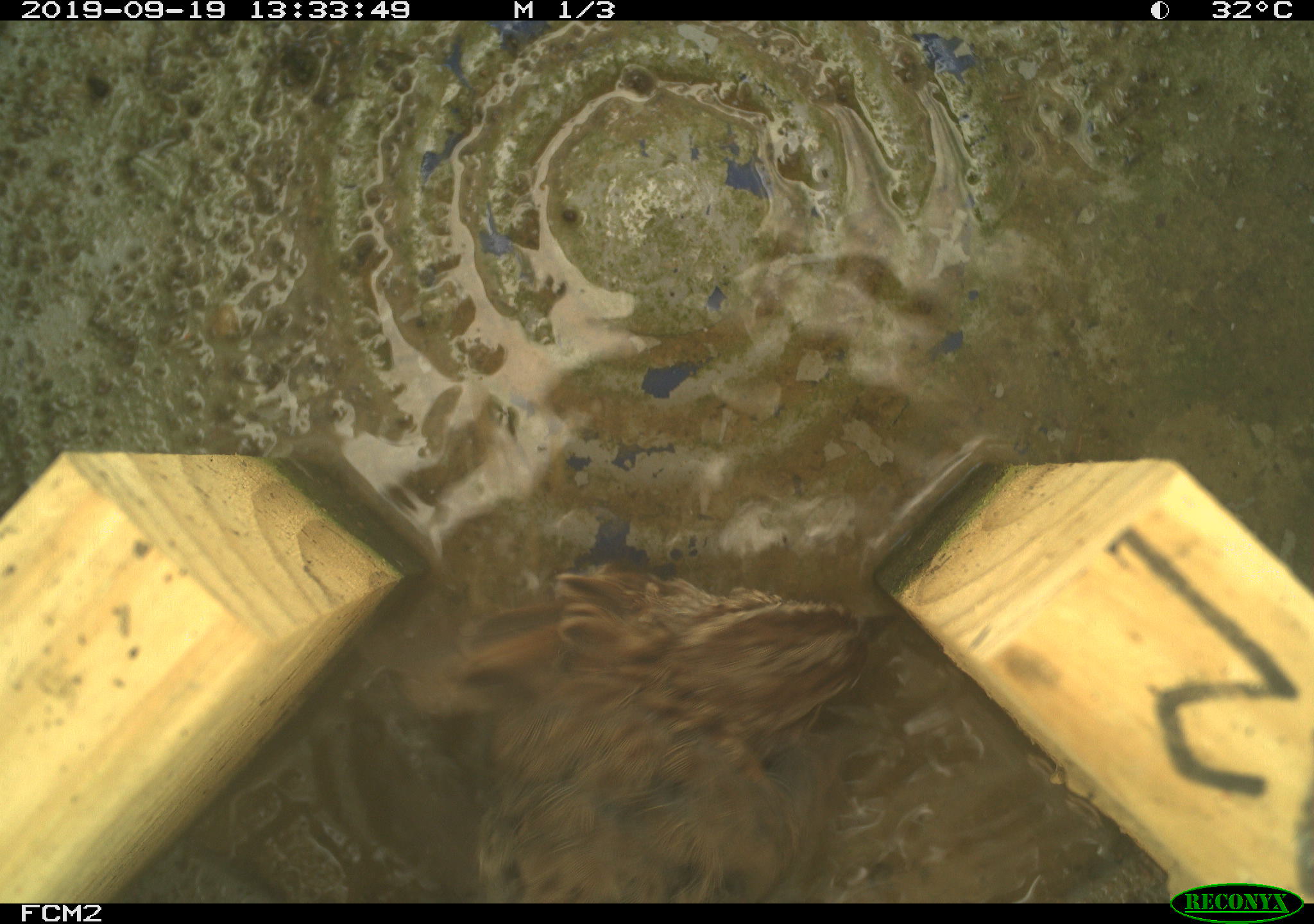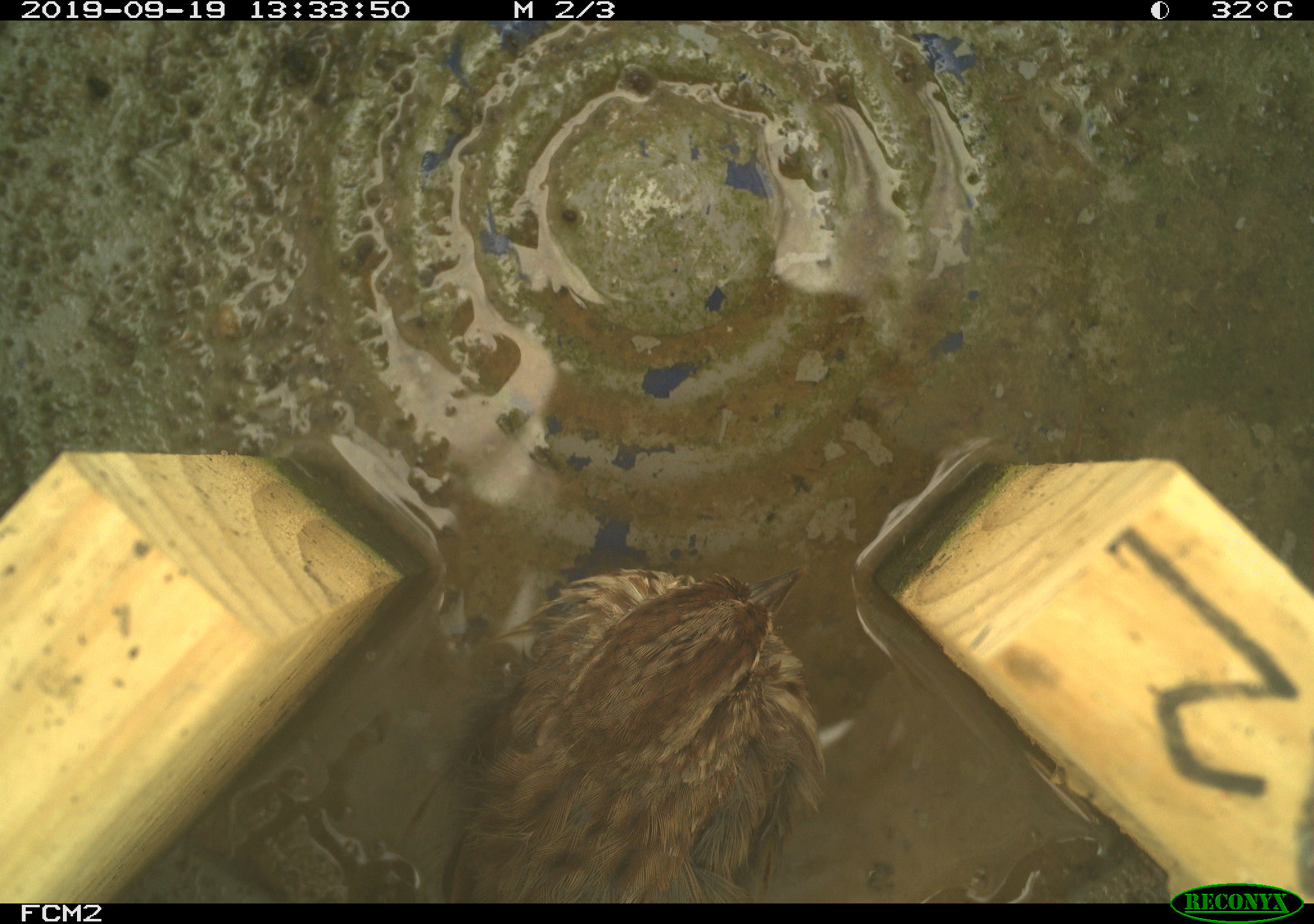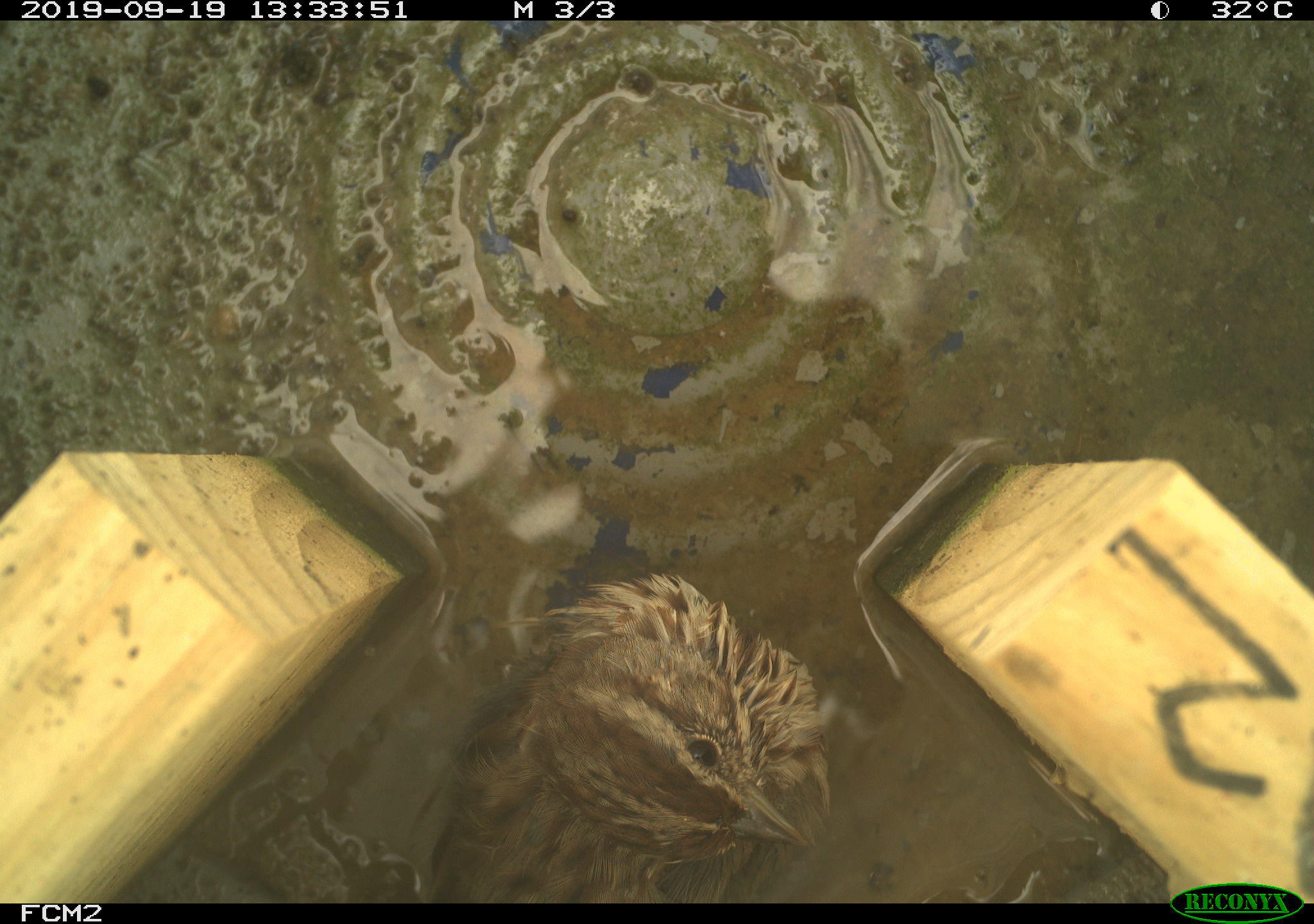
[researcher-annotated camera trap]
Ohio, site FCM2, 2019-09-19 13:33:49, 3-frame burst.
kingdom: Animalia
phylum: Chordata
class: Aves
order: Passeriformes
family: Passerellidae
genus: Melospiza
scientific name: Melospiza melodia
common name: song sparrow